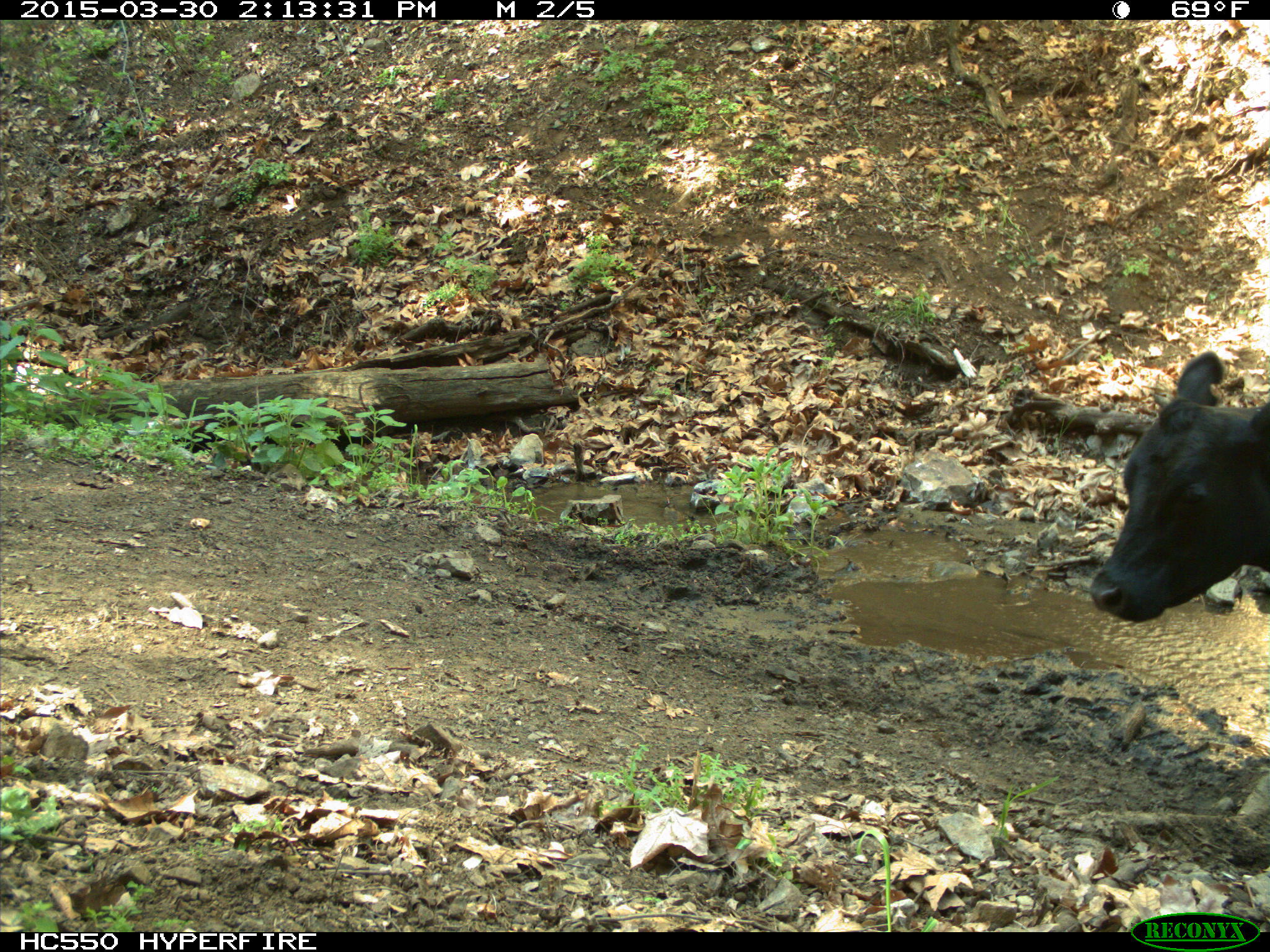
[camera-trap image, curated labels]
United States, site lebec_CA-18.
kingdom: Animalia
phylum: Chordata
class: Mammalia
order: Artiodactyla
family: Bovidae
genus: Bos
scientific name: Bos taurus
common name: domestic cow